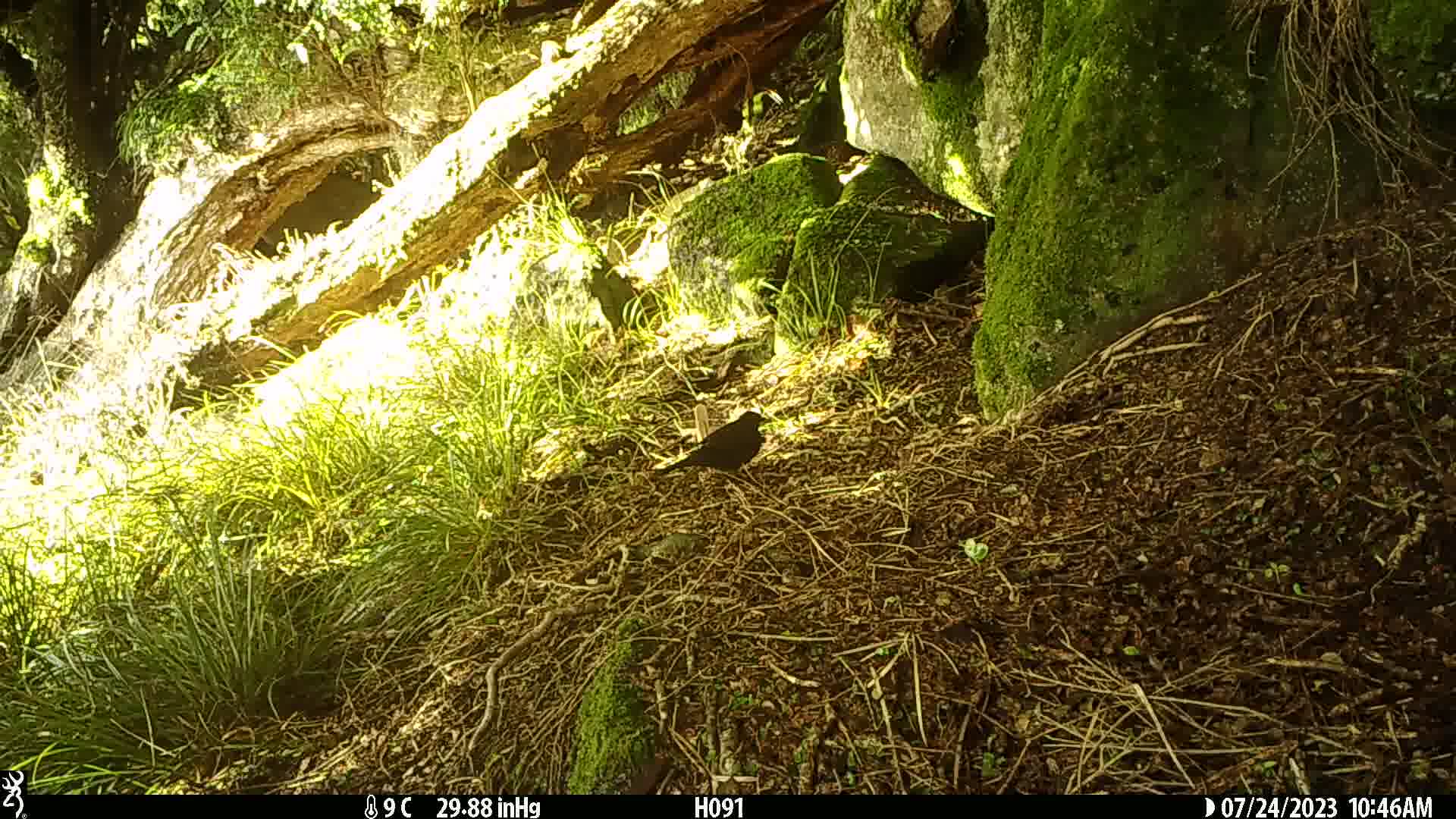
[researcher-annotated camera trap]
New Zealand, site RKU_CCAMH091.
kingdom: Animalia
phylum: Chordata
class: Aves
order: Passeriformes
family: Turdidae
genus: Turdus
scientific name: Turdus merula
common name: eurasian blackbird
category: blackbird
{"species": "blackbird (eurasian blackbird) (Turdus merula)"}